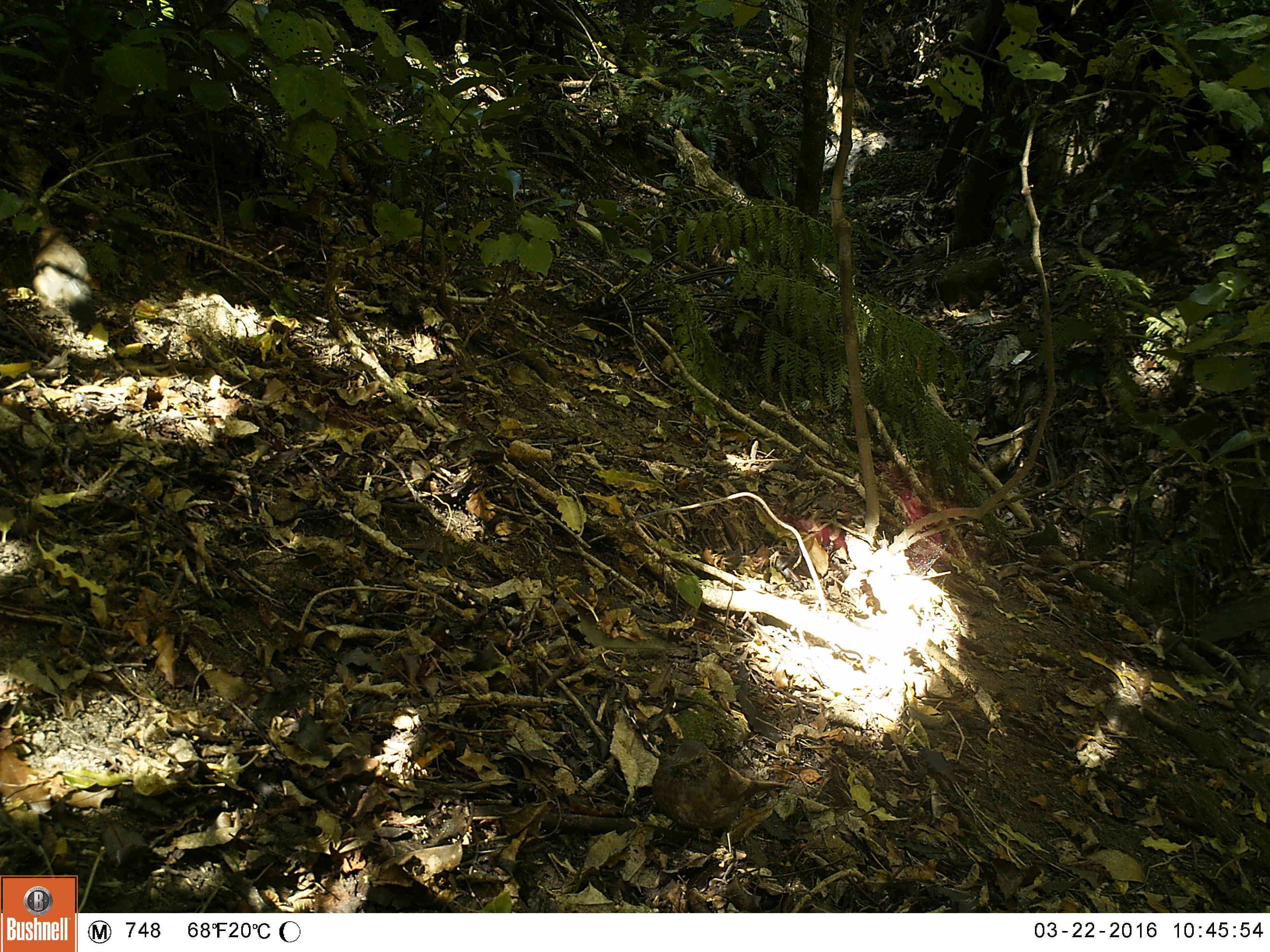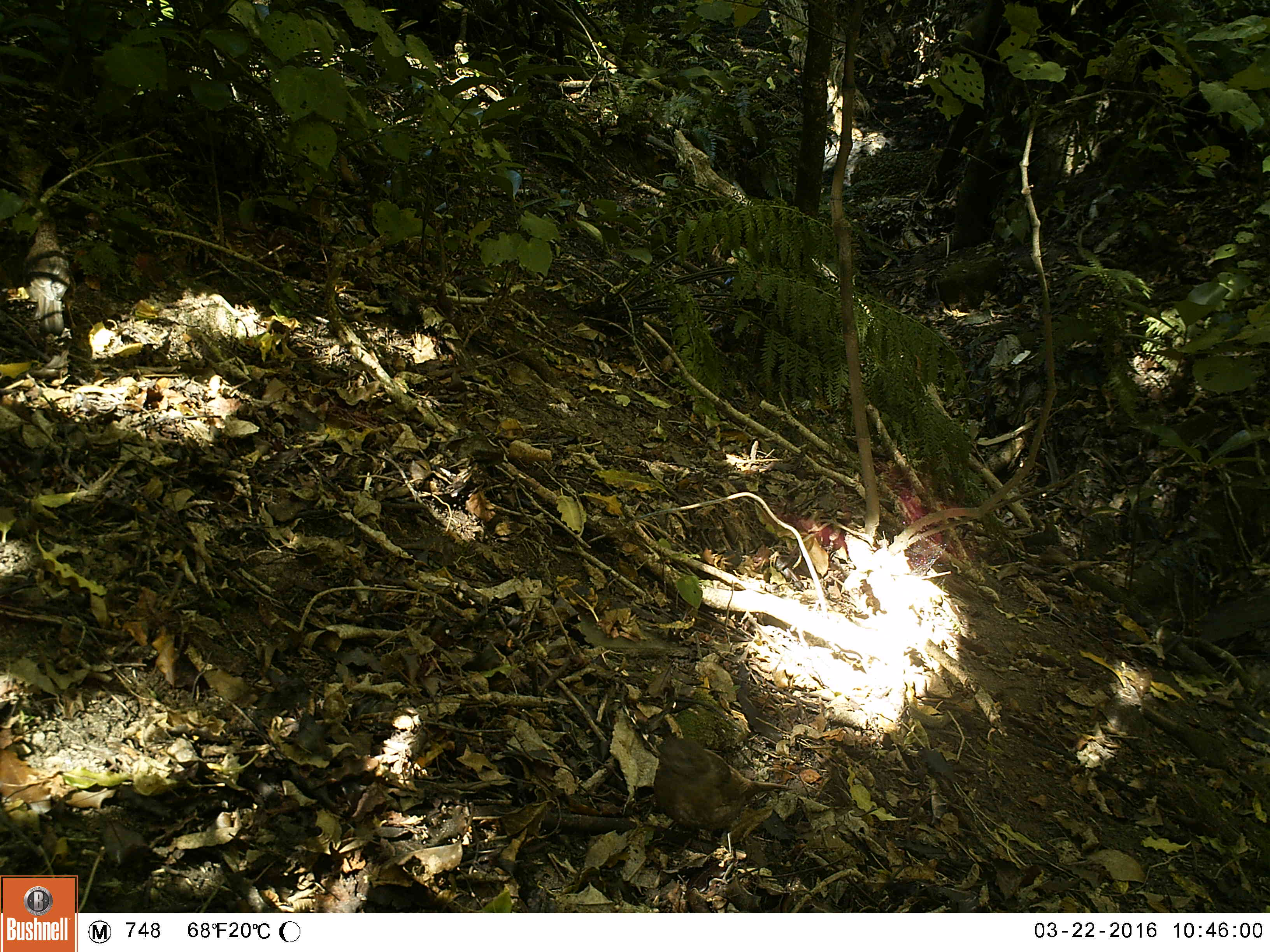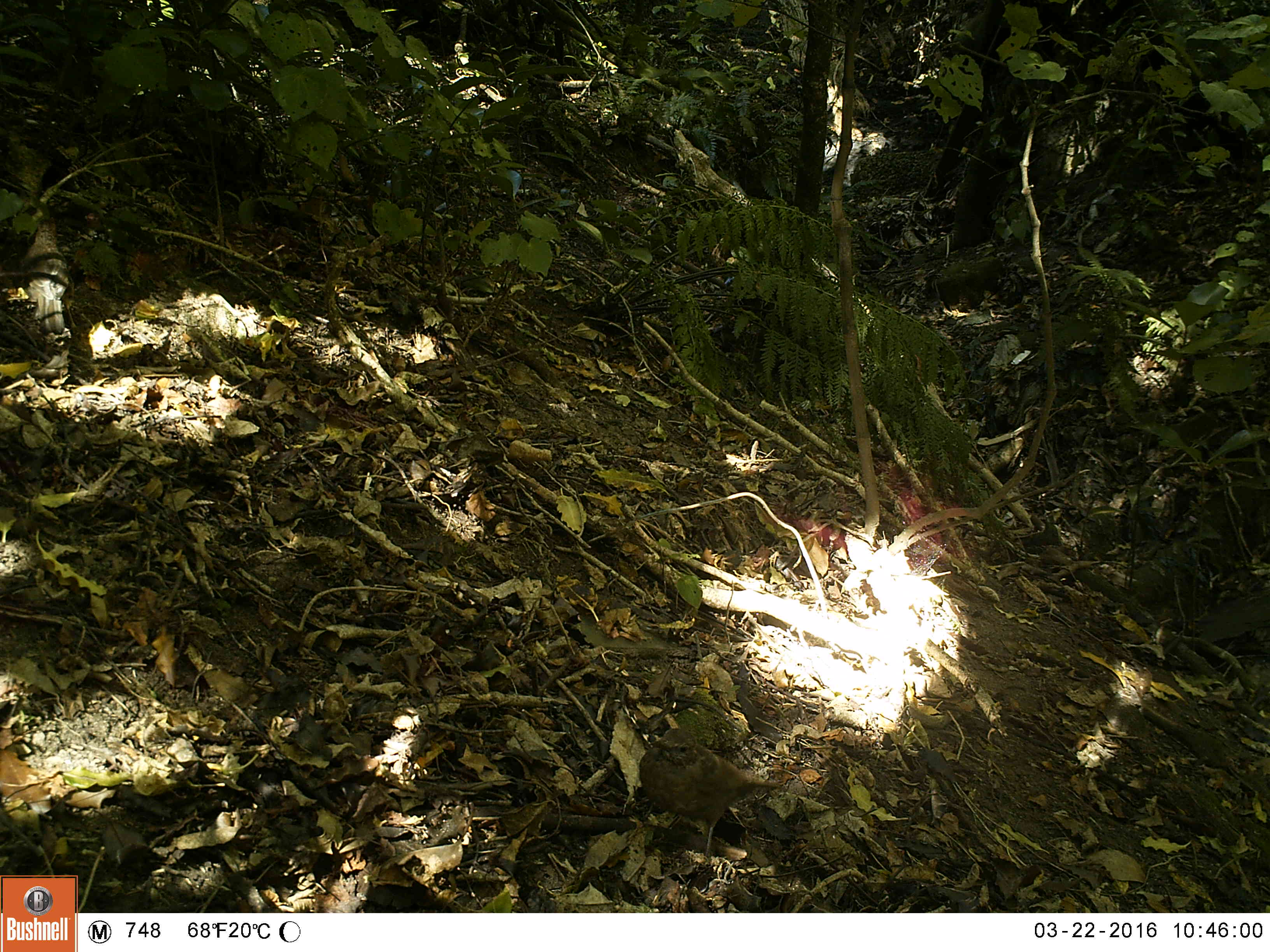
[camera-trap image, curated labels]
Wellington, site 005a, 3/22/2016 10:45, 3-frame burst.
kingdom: Animalia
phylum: Chordata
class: Aves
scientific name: Aves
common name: bird